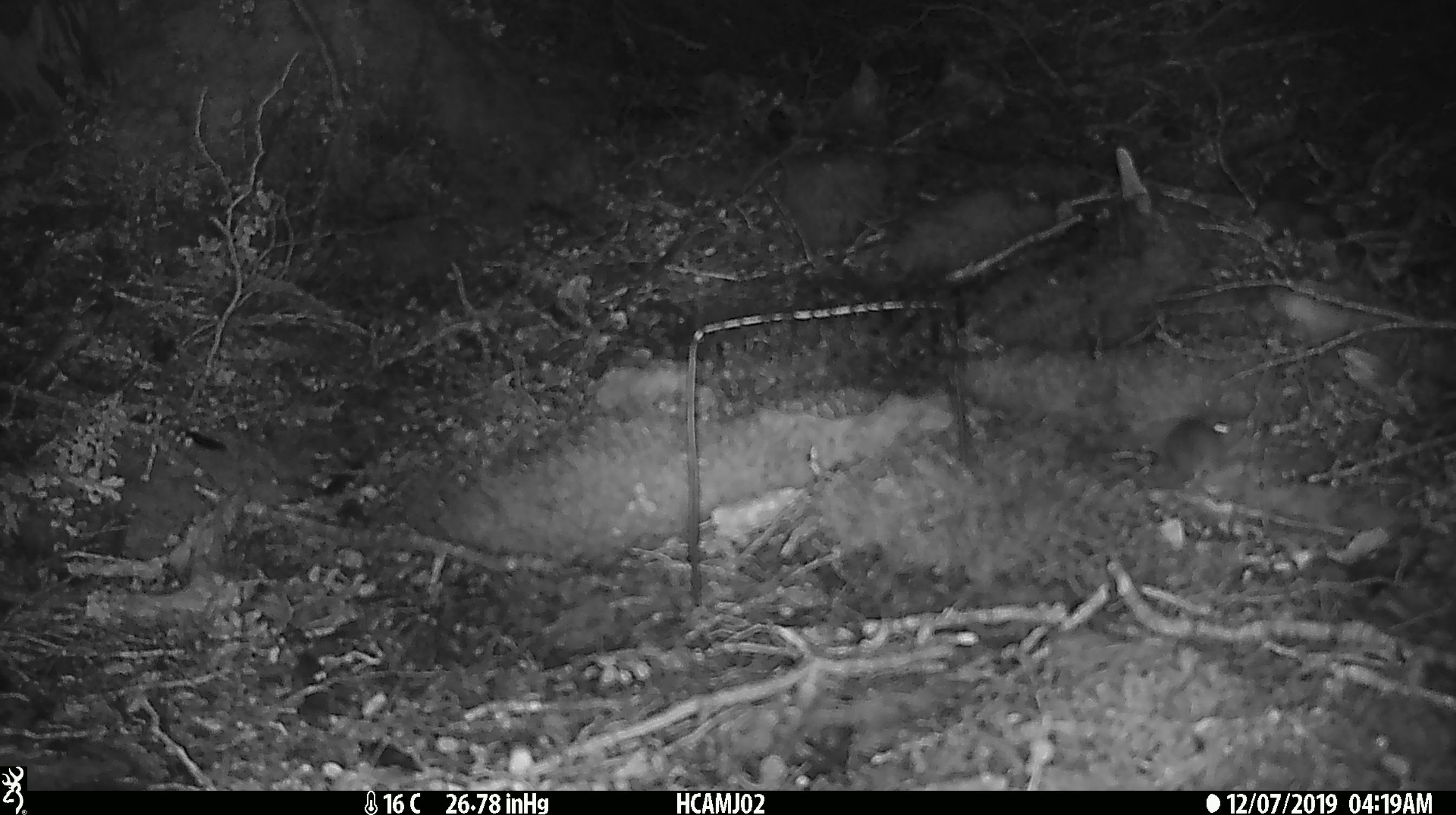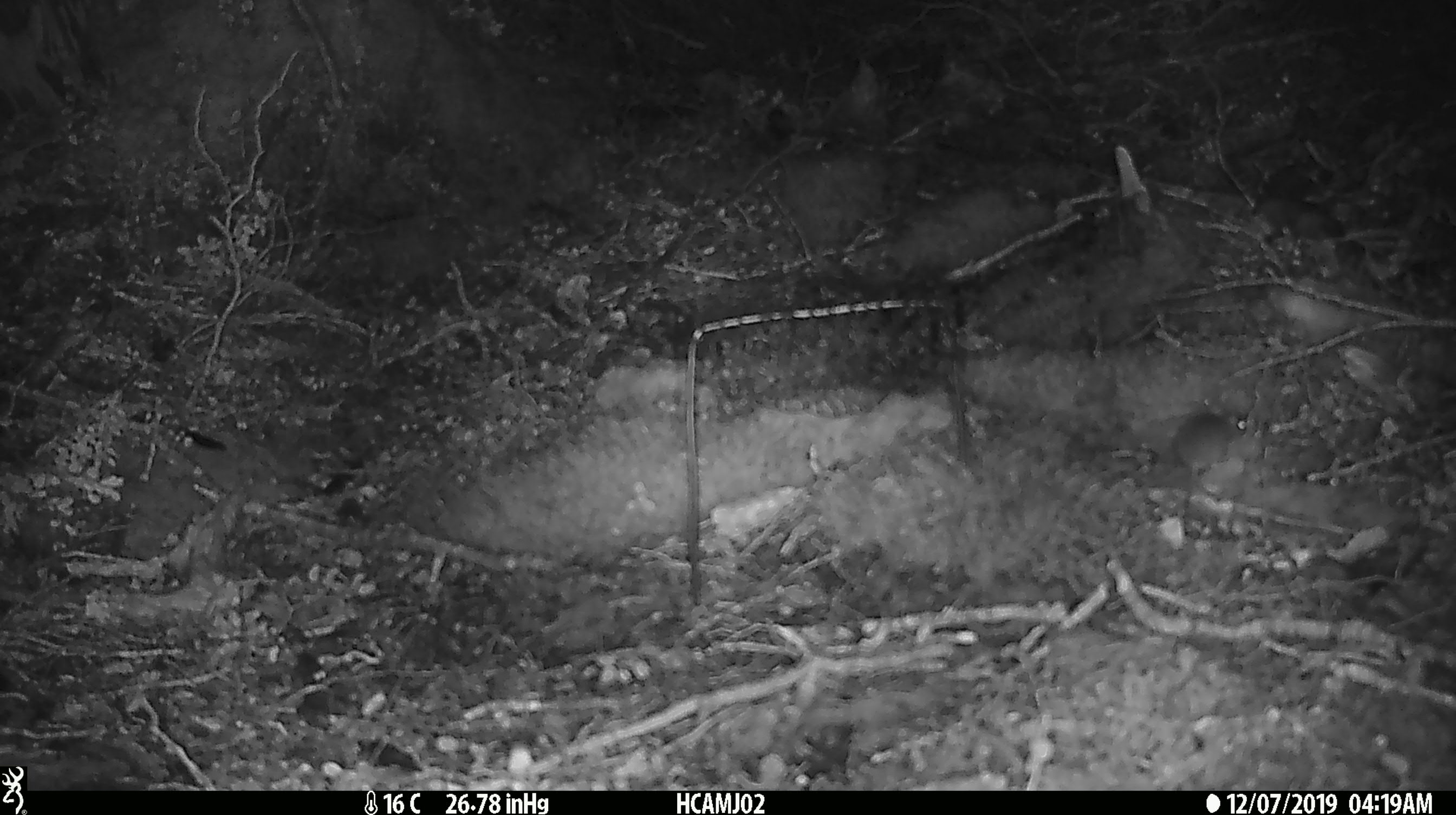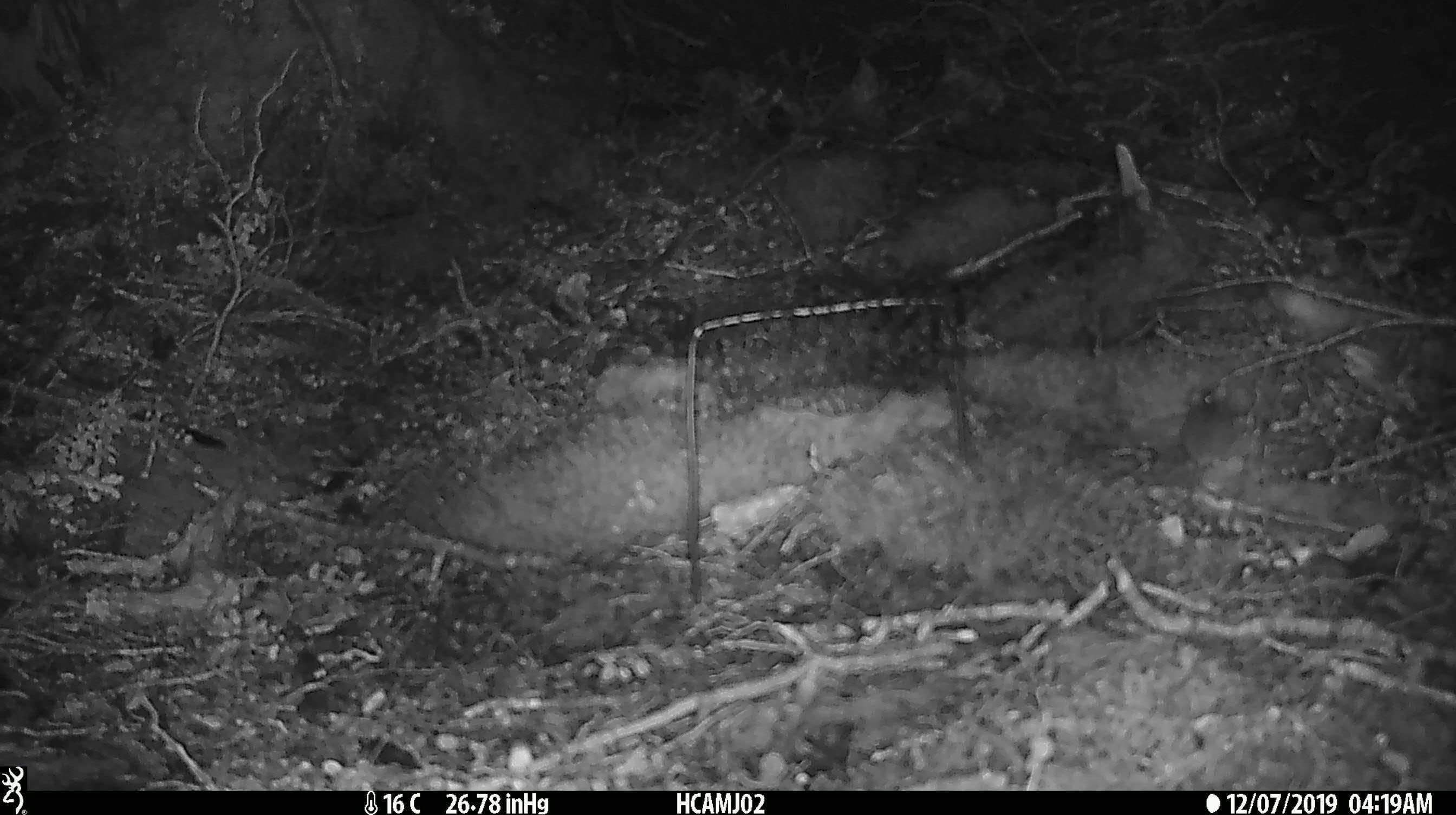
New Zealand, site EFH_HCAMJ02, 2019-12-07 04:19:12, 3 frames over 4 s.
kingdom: Animalia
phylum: Chordata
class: Mammalia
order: Rodentia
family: Muridae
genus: Mus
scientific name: Mus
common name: mouse